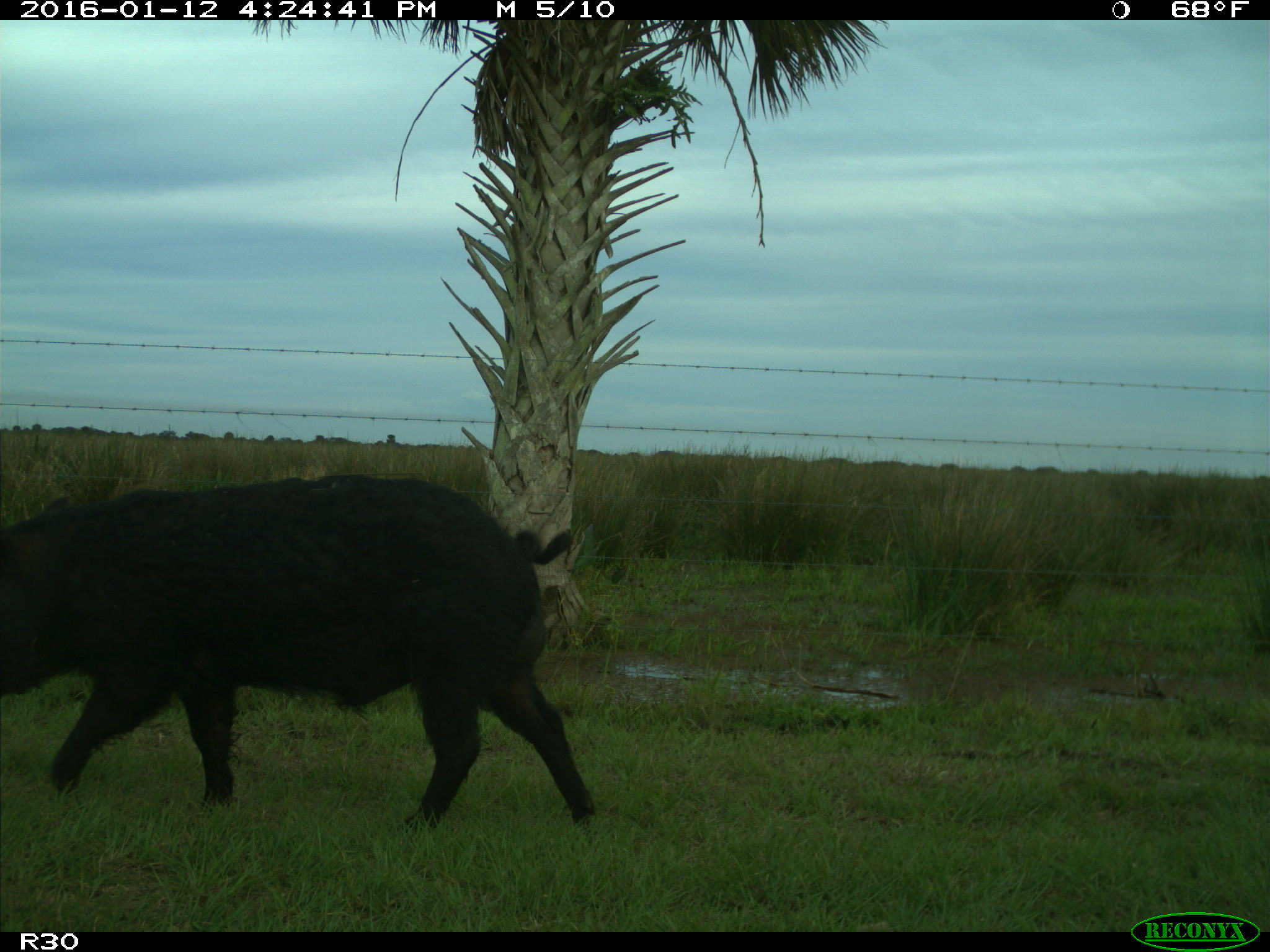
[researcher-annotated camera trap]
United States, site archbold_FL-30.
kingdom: Animalia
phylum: Chordata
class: Mammalia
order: Artiodactyla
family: Suidae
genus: Sus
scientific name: Sus scrofa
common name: wild boar